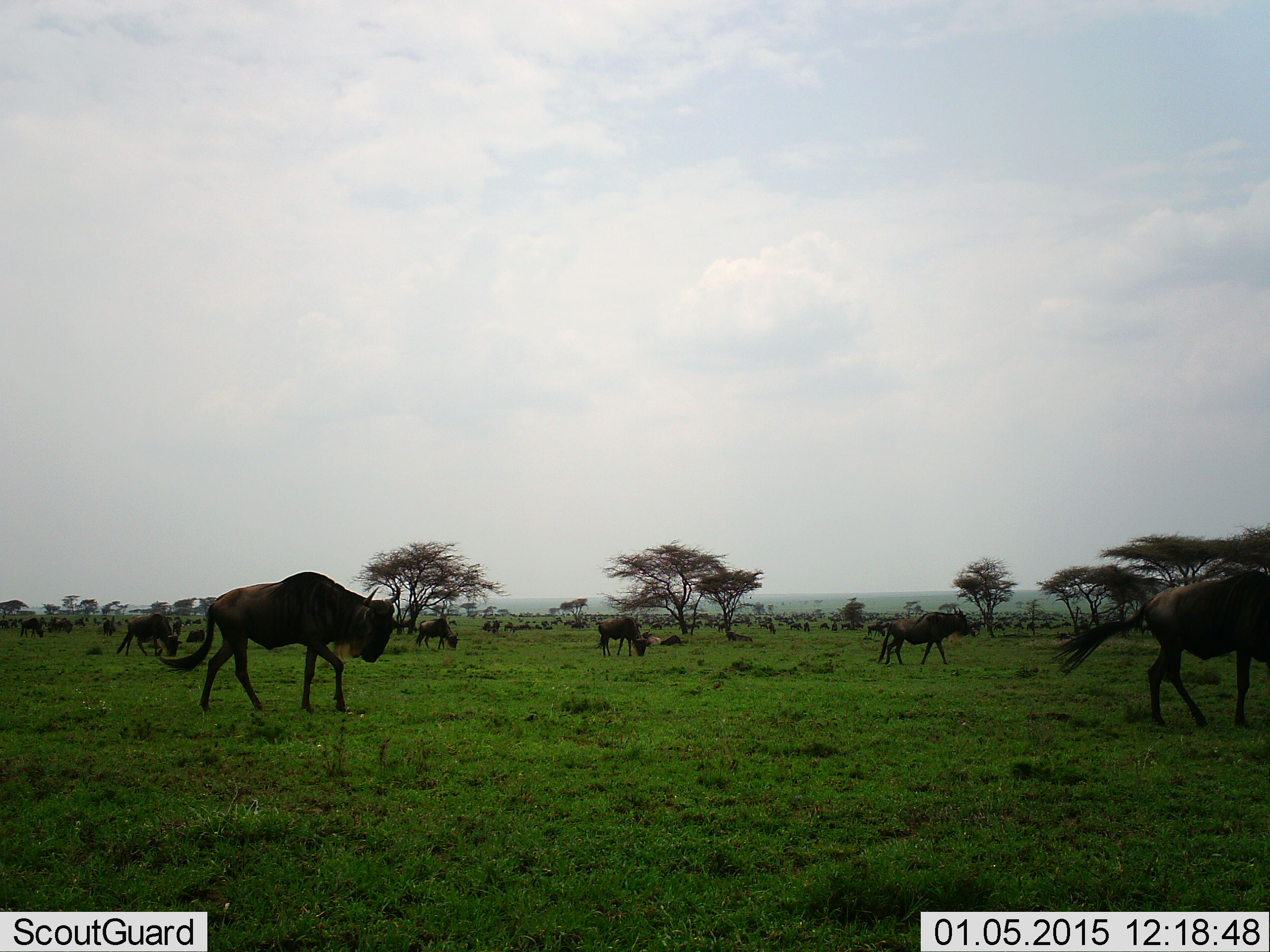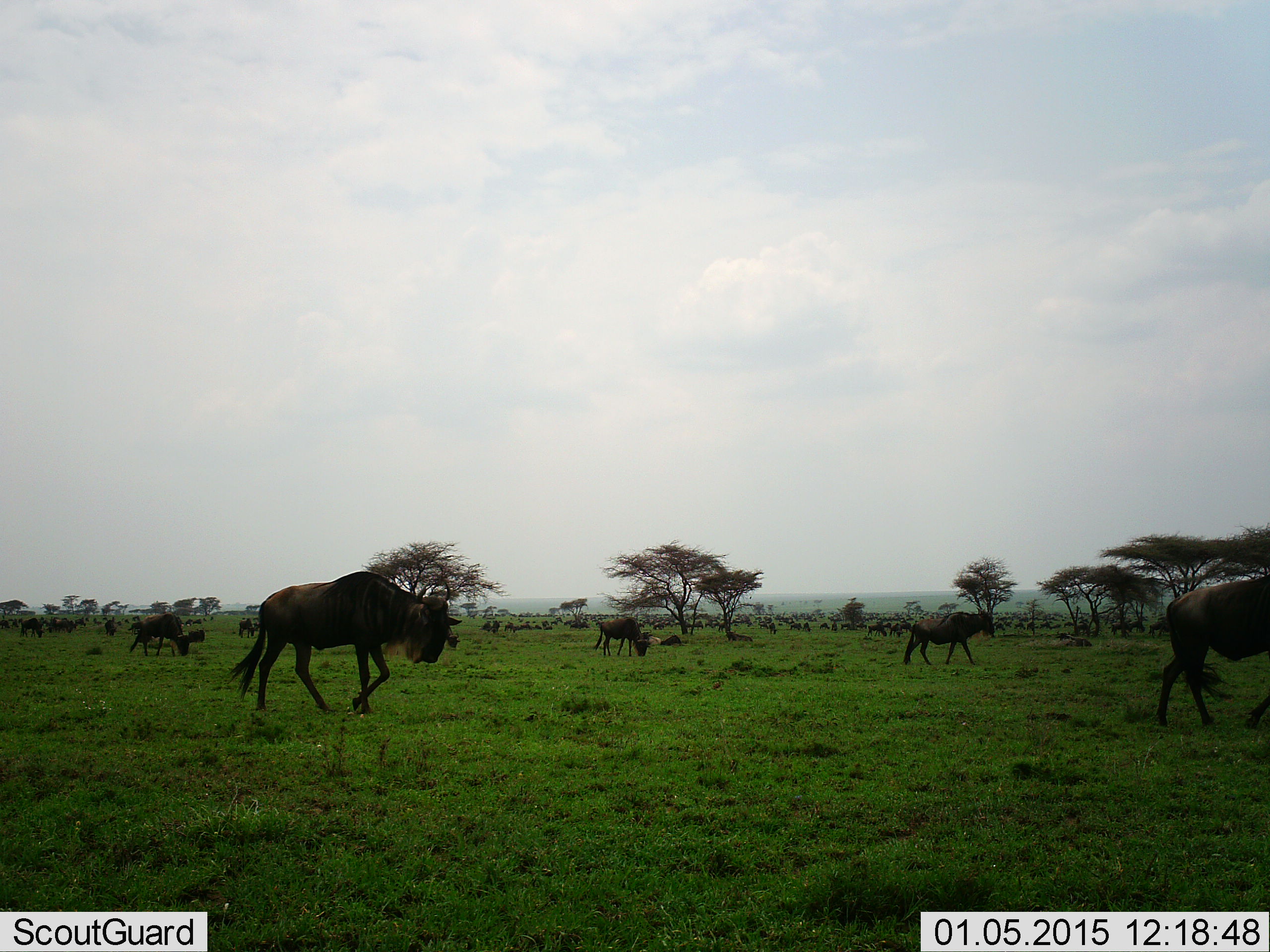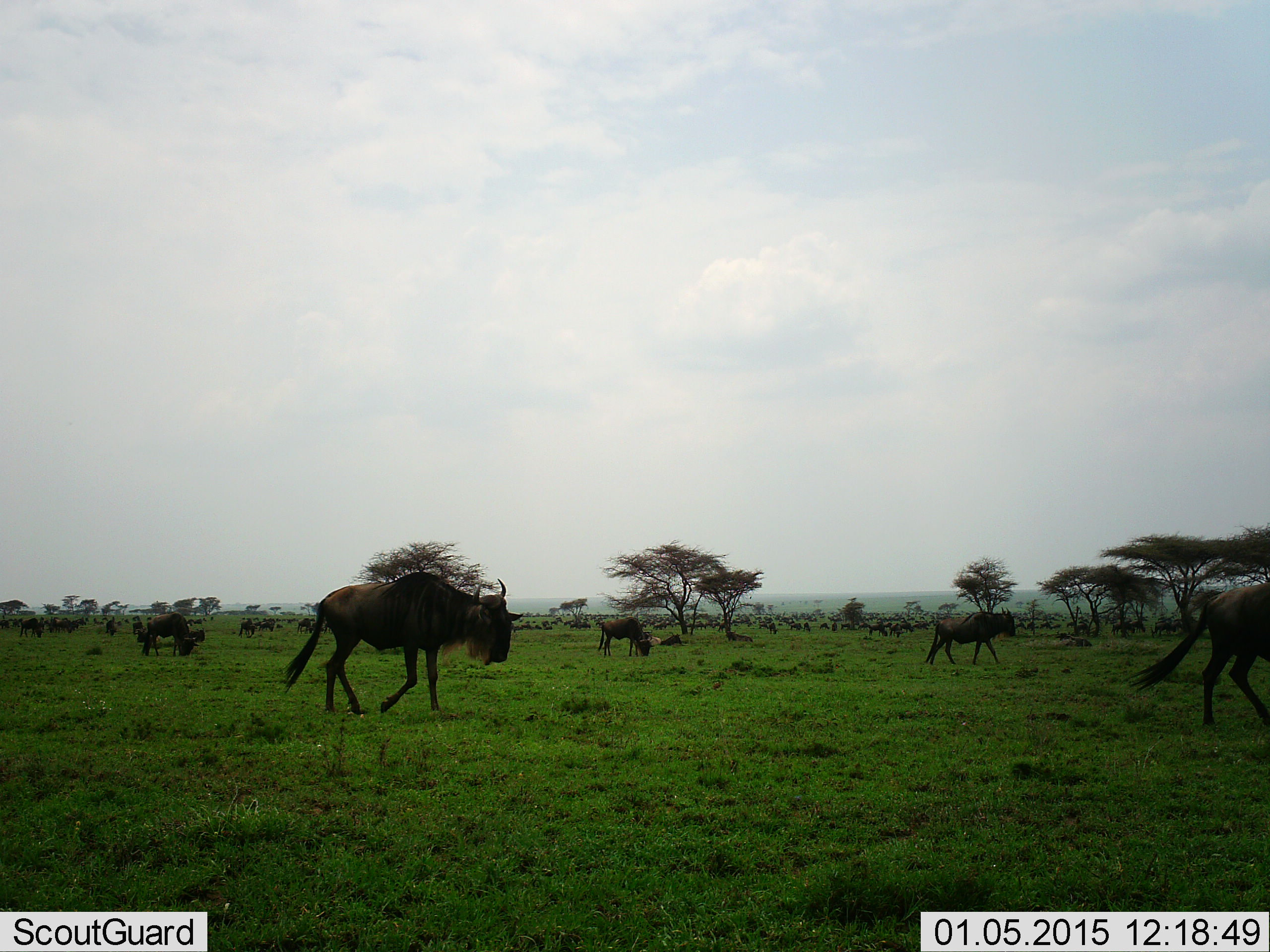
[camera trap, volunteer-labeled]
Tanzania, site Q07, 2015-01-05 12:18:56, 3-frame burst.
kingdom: Animalia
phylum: Chordata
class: Mammalia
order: Artiodactyla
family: Bovidae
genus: Connochaetes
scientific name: Connochaetes taurinus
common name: blue wildebeest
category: wildebeest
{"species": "wildebeest (blue wildebeest) (Connochaetes taurinus)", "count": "11-50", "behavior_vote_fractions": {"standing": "50%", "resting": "20%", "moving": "100%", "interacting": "0%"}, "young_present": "0%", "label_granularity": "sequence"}